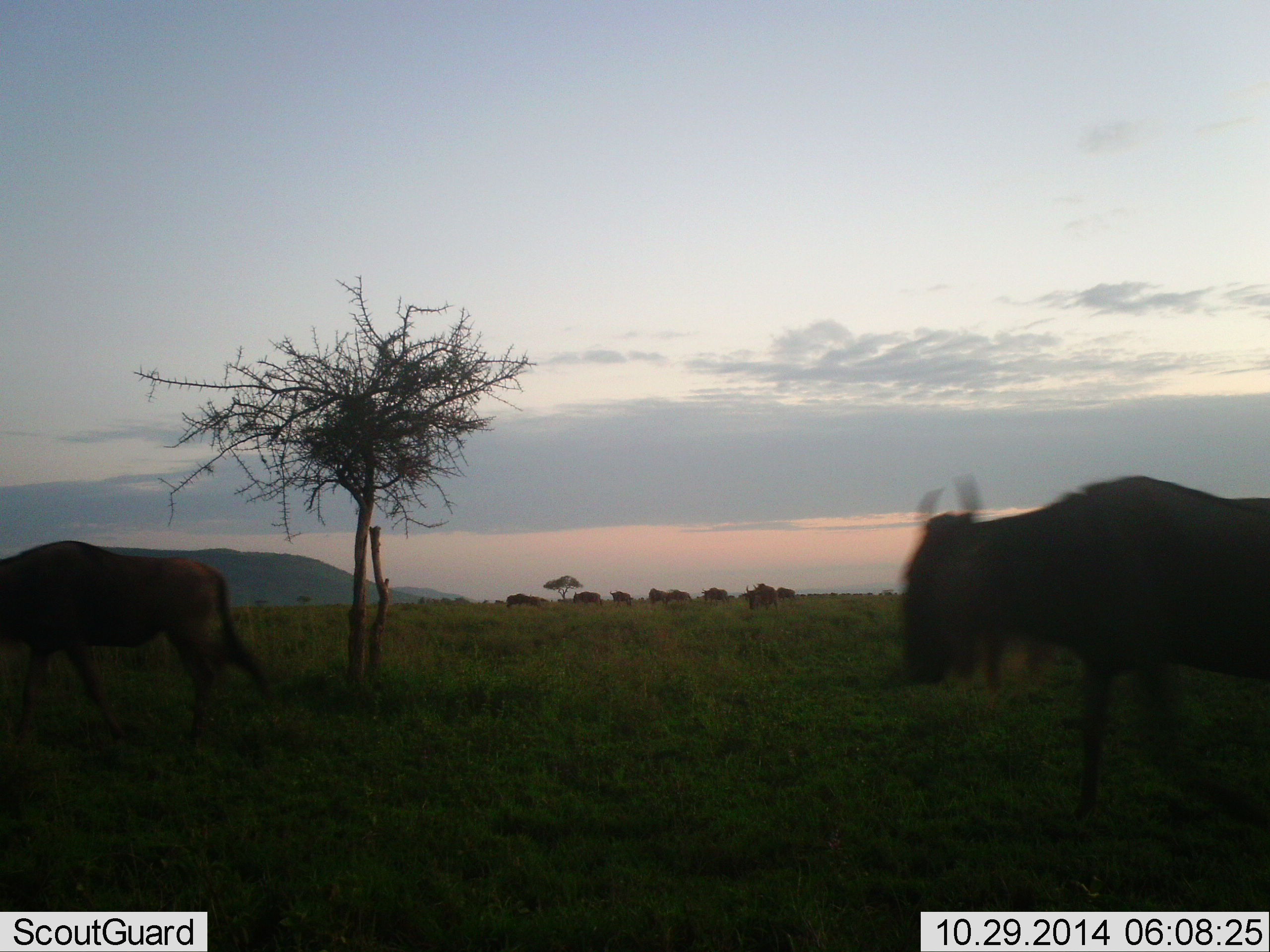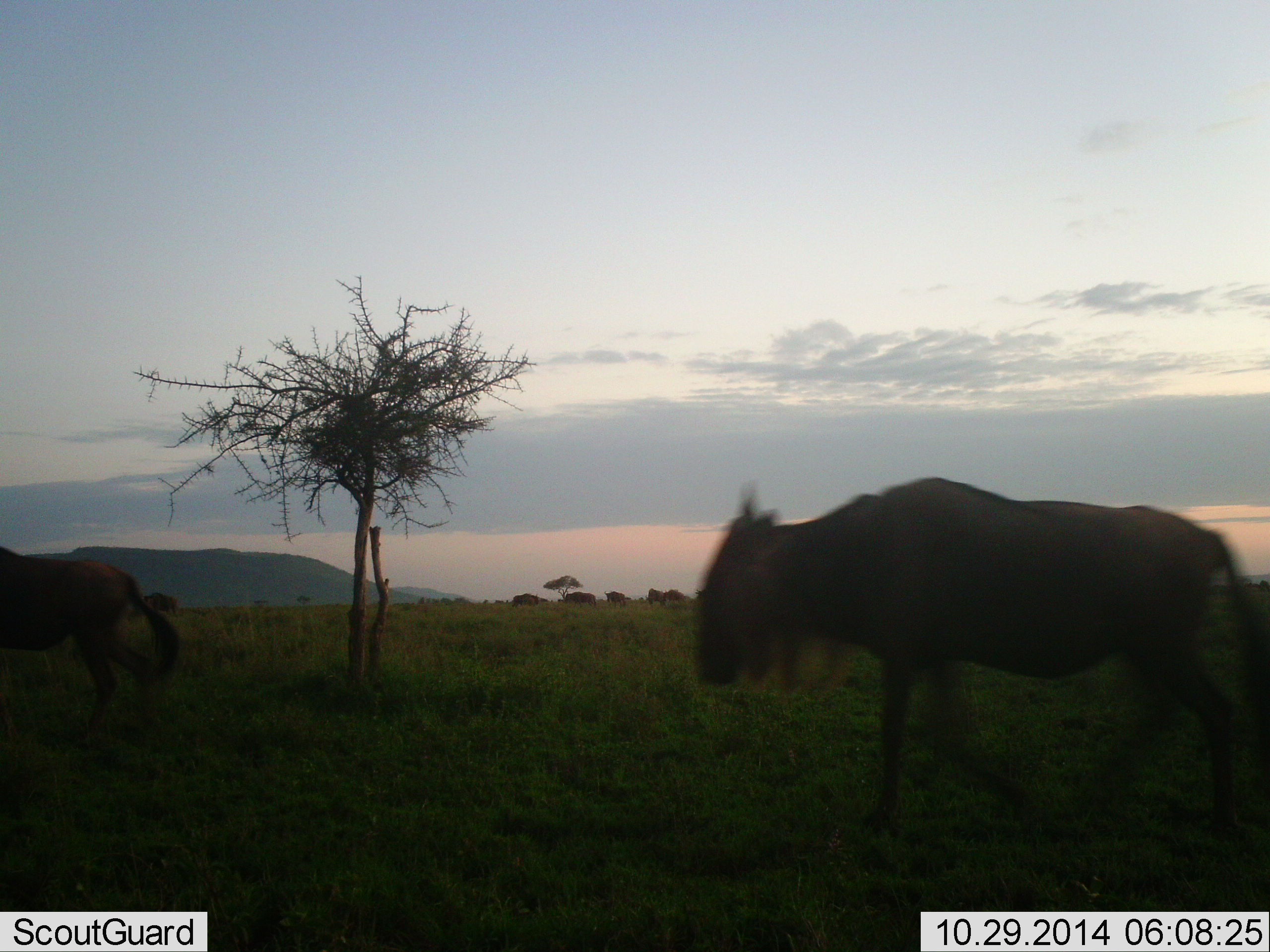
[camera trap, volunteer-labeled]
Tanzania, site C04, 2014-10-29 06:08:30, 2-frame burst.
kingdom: Animalia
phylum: Chordata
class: Mammalia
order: Artiodactyla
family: Bovidae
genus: Connochaetes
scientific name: Connochaetes taurinus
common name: blue wildebeest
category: wildebeest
Wildebeest (blue wildebeest) (Connochaetes taurinus), count 2. Behavior (volunteer vote fractions): standing 20%, resting 0%, moving 90%, interacting 0%. Young present (vote fraction): 0%. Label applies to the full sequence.